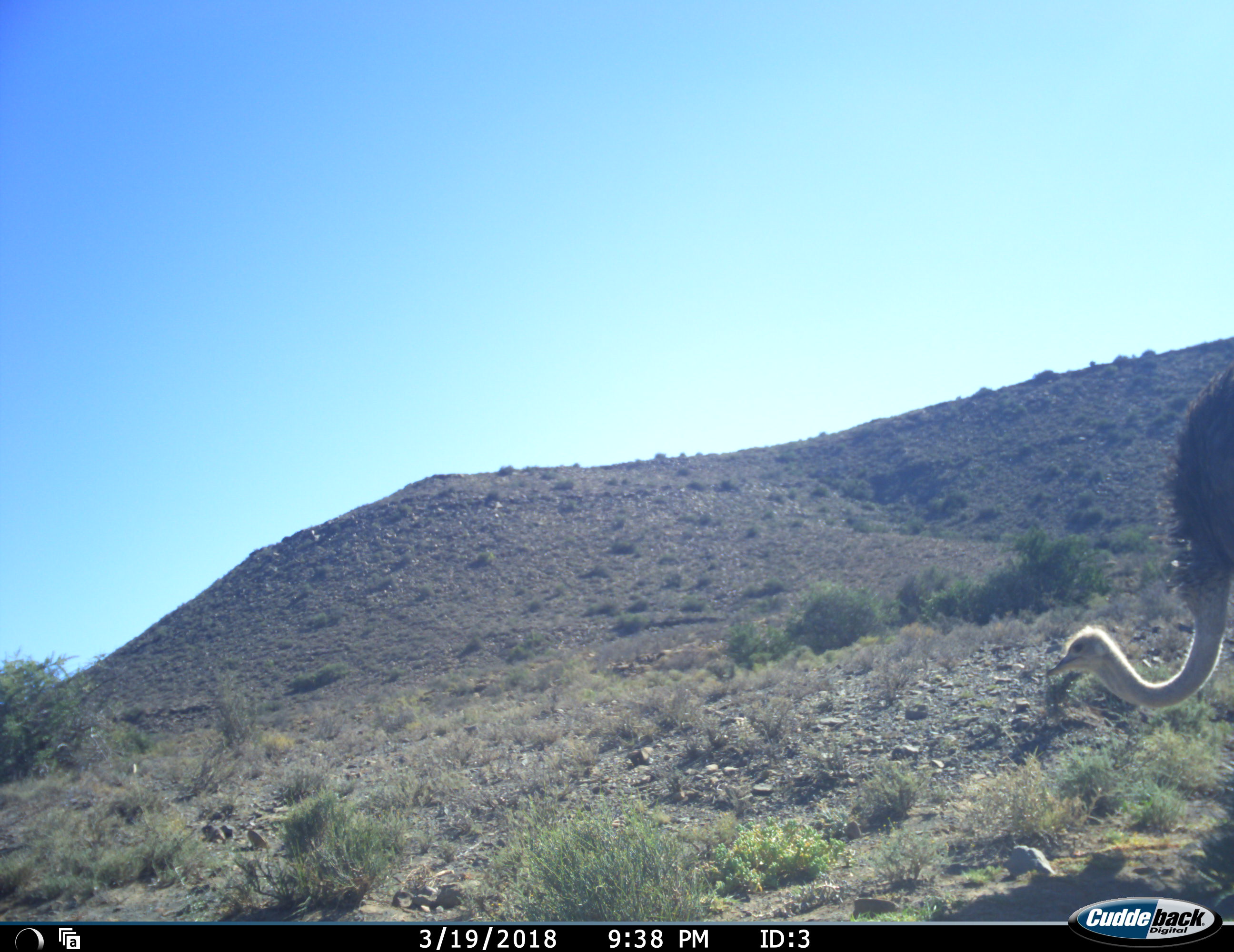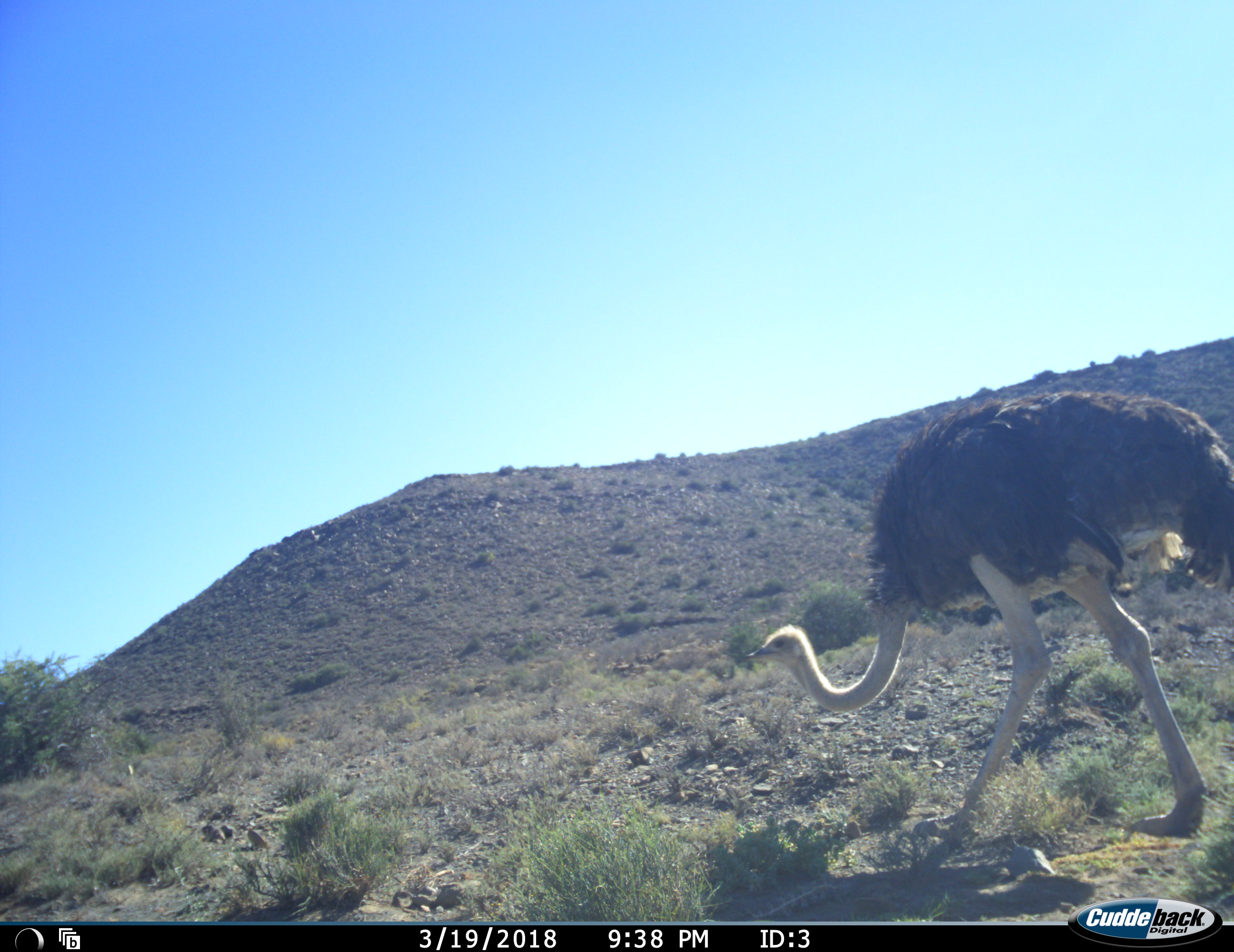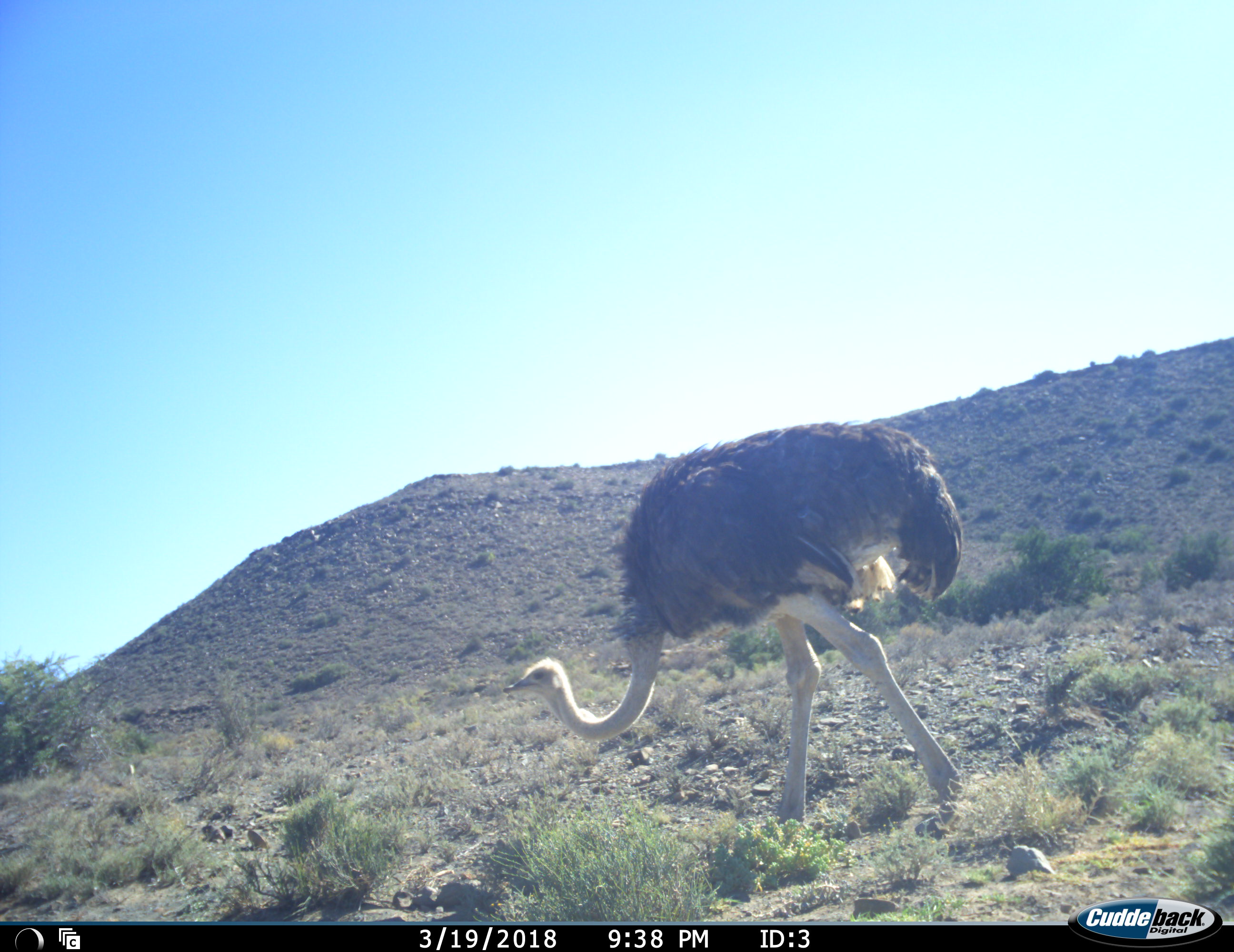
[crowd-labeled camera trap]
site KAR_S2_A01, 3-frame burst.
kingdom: Animalia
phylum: Chordata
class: Aves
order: Struthioniformes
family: Struthionidae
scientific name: Struthionidae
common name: ostrich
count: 1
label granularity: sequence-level